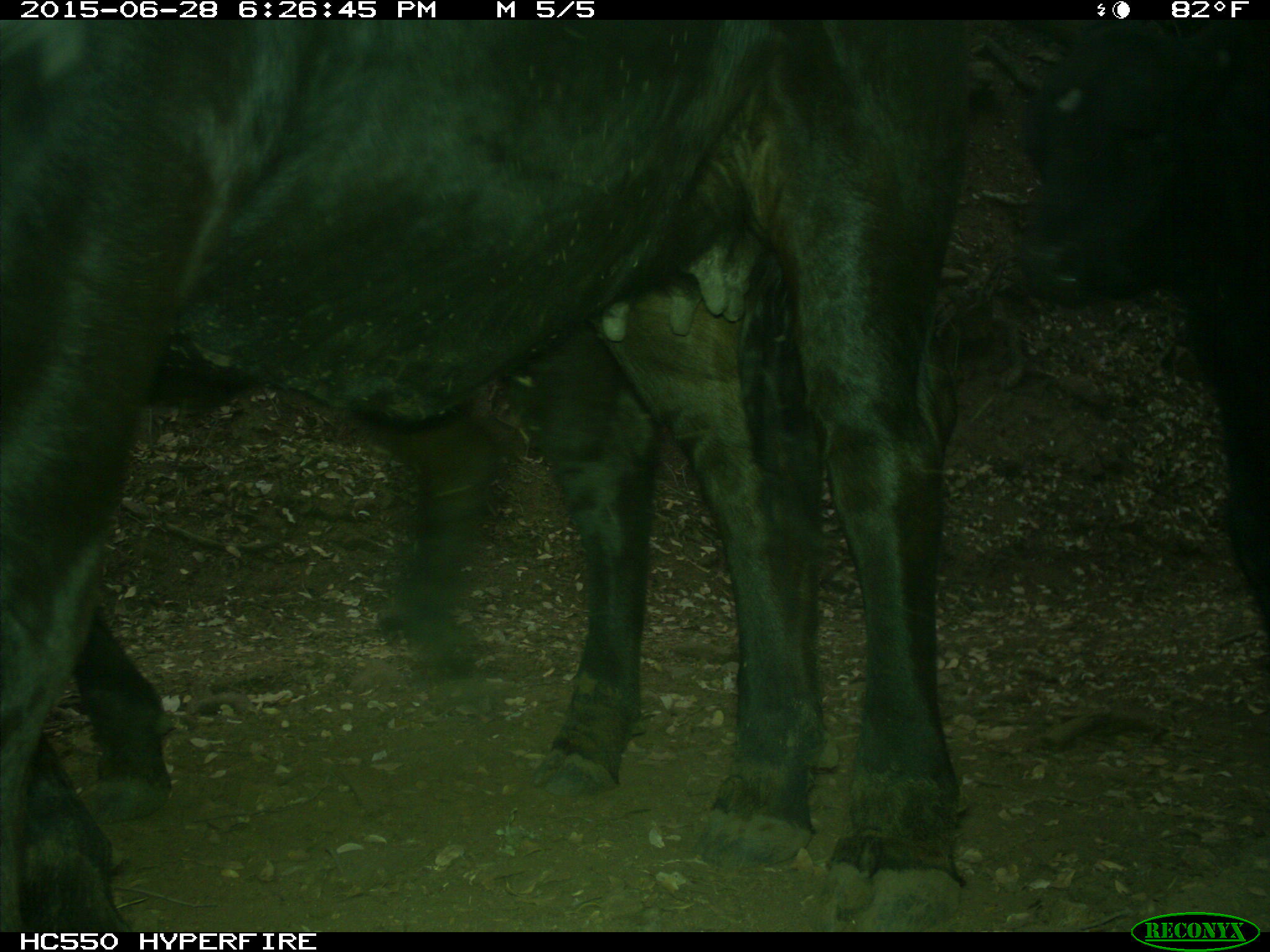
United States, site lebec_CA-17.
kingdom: Animalia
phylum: Chordata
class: Mammalia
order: Artiodactyla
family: Bovidae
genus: Bos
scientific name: Bos taurus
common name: domestic cow